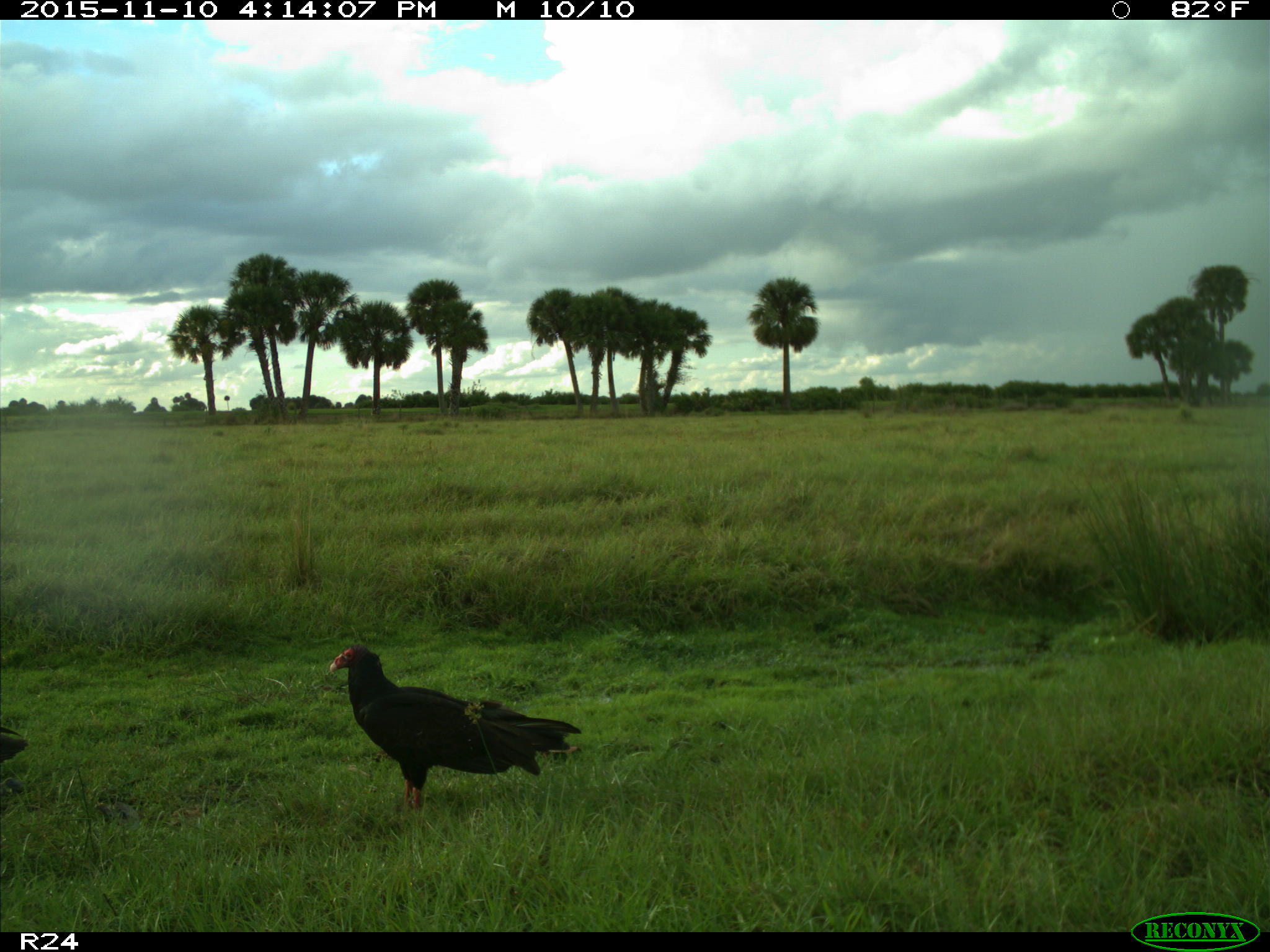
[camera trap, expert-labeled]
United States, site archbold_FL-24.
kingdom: Animalia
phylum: Chordata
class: Aves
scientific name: Aves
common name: birds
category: unidentified bird